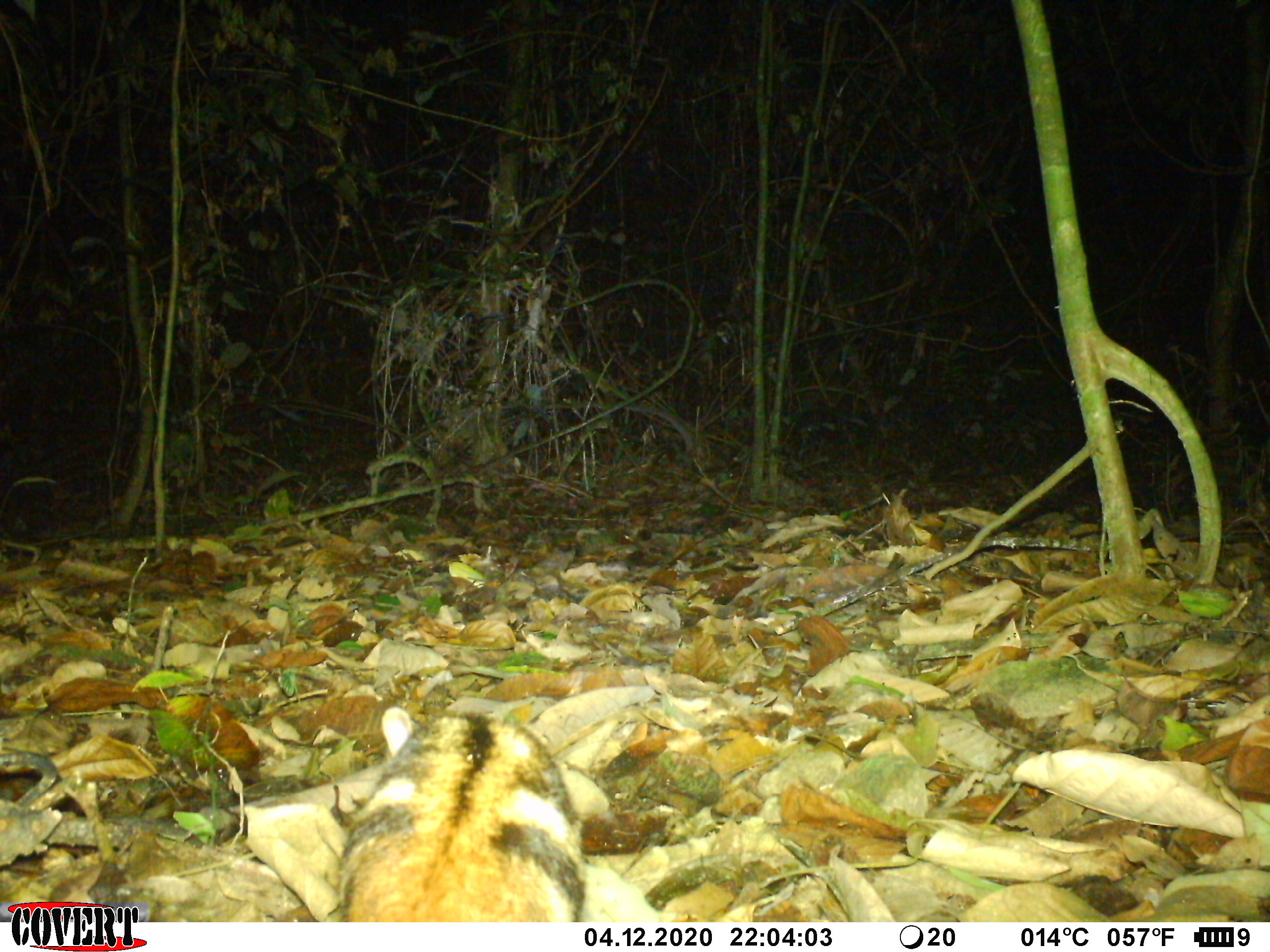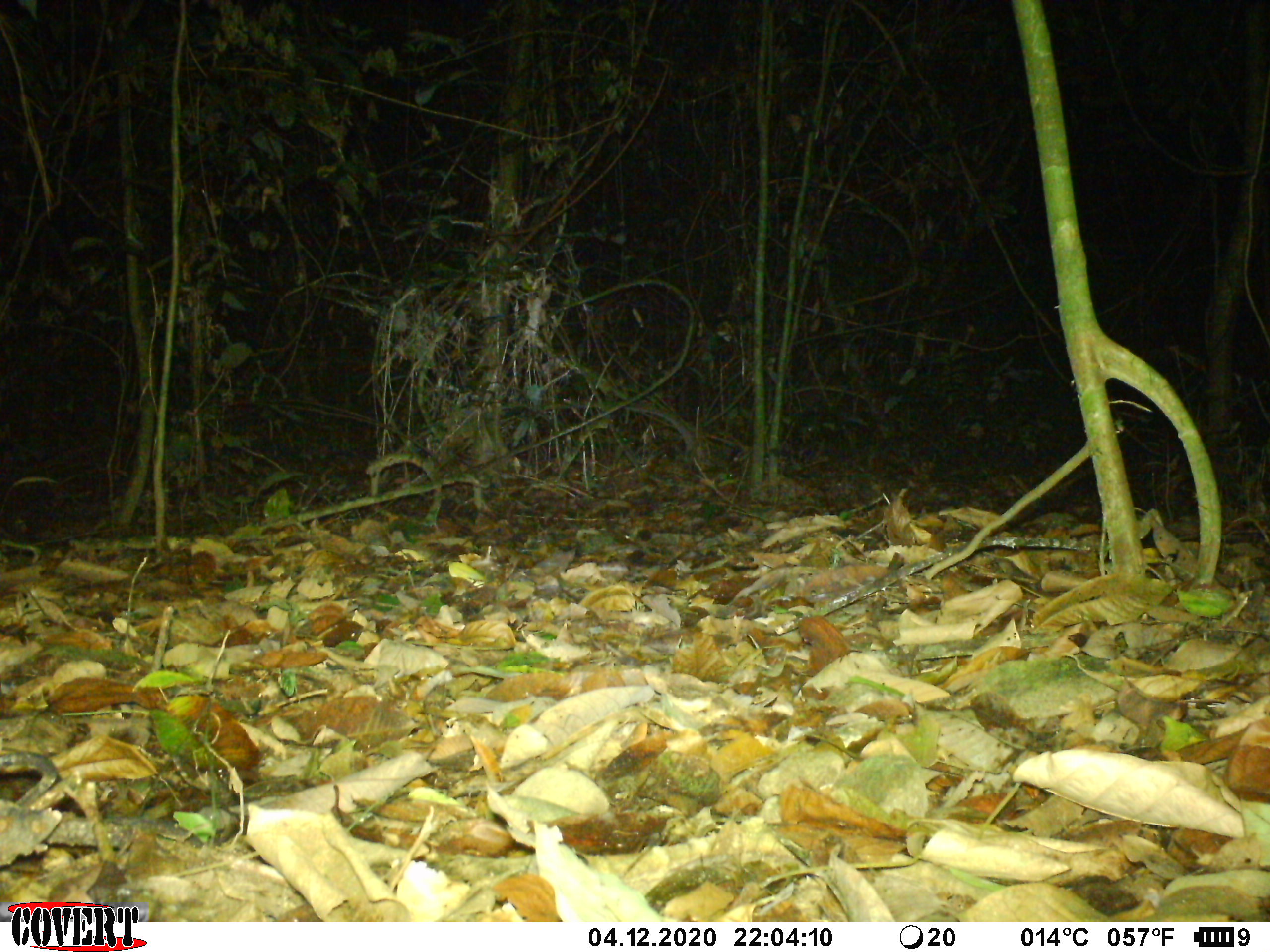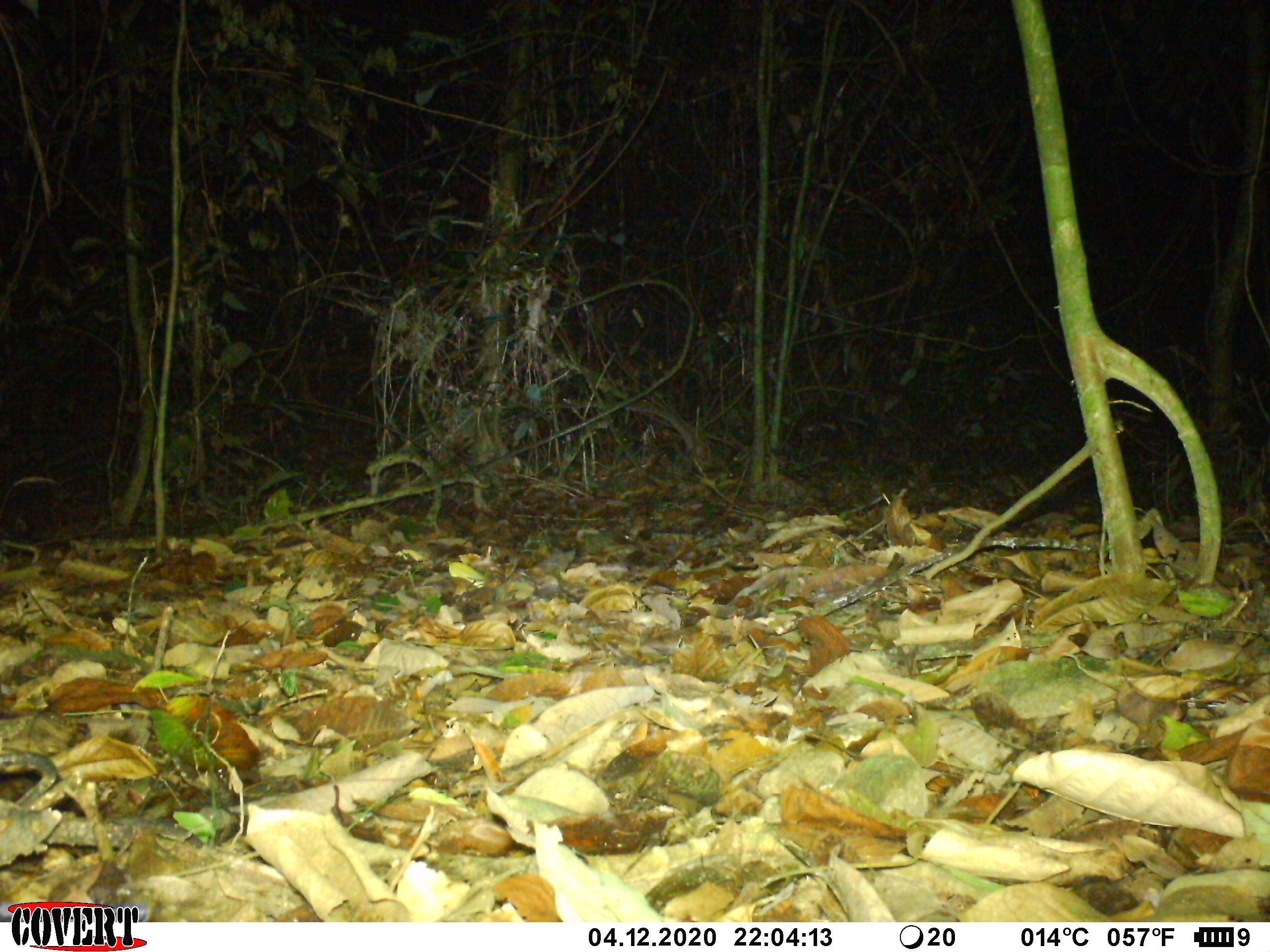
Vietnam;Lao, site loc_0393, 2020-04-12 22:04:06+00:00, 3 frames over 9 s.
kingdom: Animalia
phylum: Chordata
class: Mammalia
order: Lagomorpha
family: Leporidae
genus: Nesolagus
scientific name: Nesolagus timminsi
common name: annamite striped rabbit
Annamite striped rabbit (Nesolagus timminsi). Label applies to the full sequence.